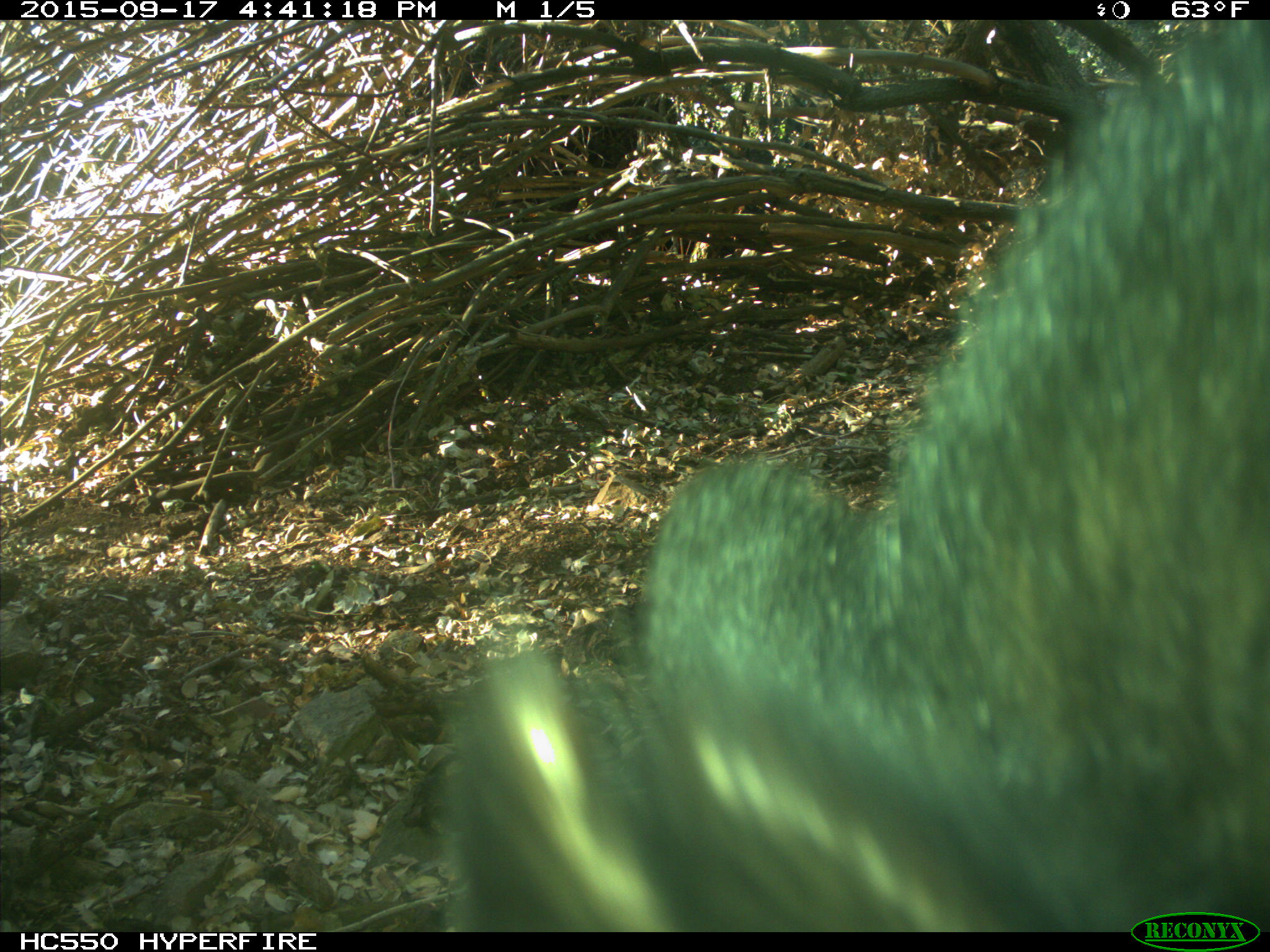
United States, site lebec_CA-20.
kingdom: Animalia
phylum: Chordata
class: Mammalia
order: Carnivora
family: Ursidae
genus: Ursus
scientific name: Ursus americanus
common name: american black bear